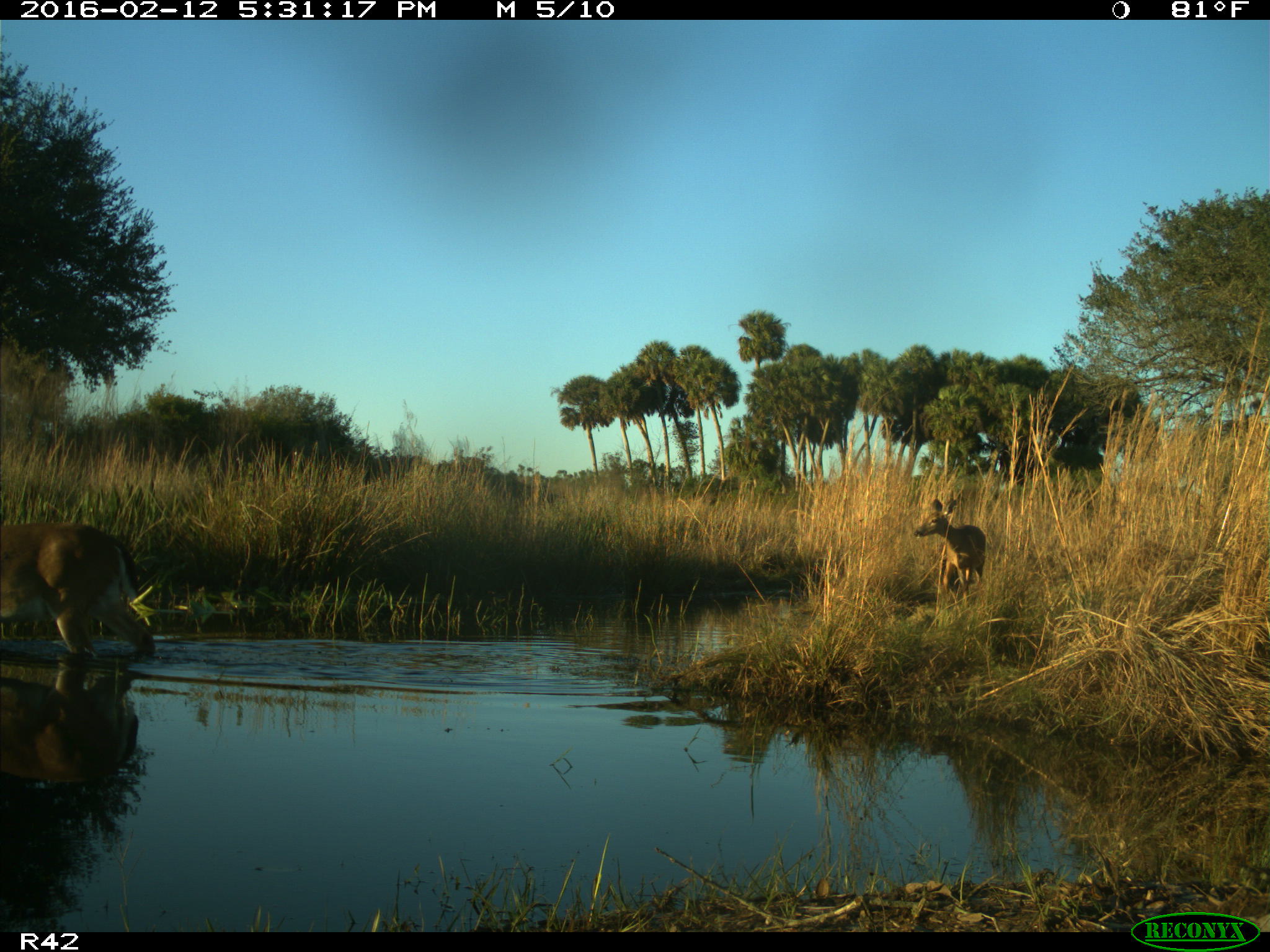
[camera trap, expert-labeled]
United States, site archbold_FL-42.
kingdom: Animalia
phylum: Chordata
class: Mammalia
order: Artiodactyla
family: Cervidae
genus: Odocoileus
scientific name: Odocoileus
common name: deer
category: unidentified deer